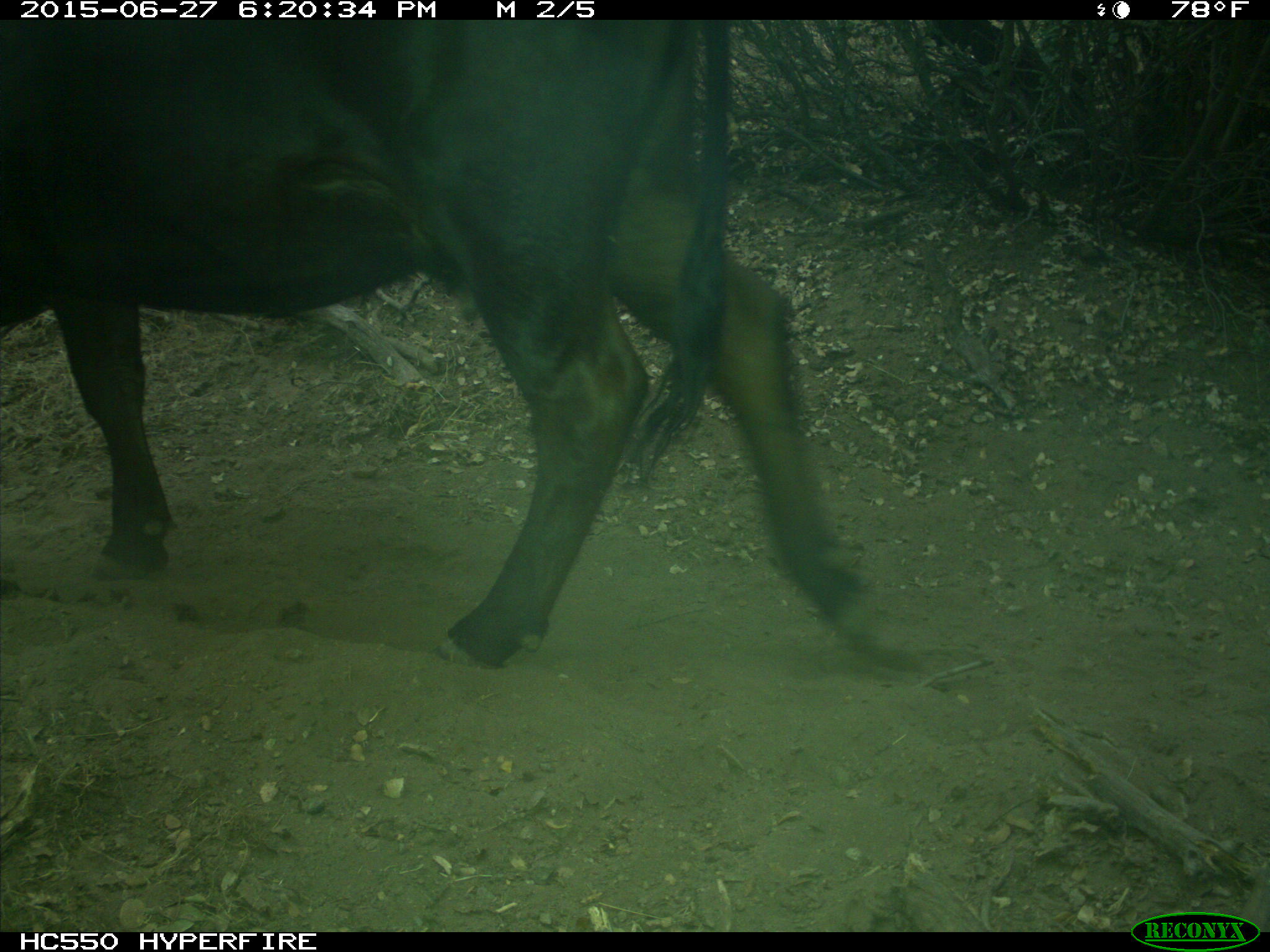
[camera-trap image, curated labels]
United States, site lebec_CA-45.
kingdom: Animalia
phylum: Chordata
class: Mammalia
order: Artiodactyla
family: Bovidae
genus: Bos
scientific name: Bos taurus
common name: domestic cow